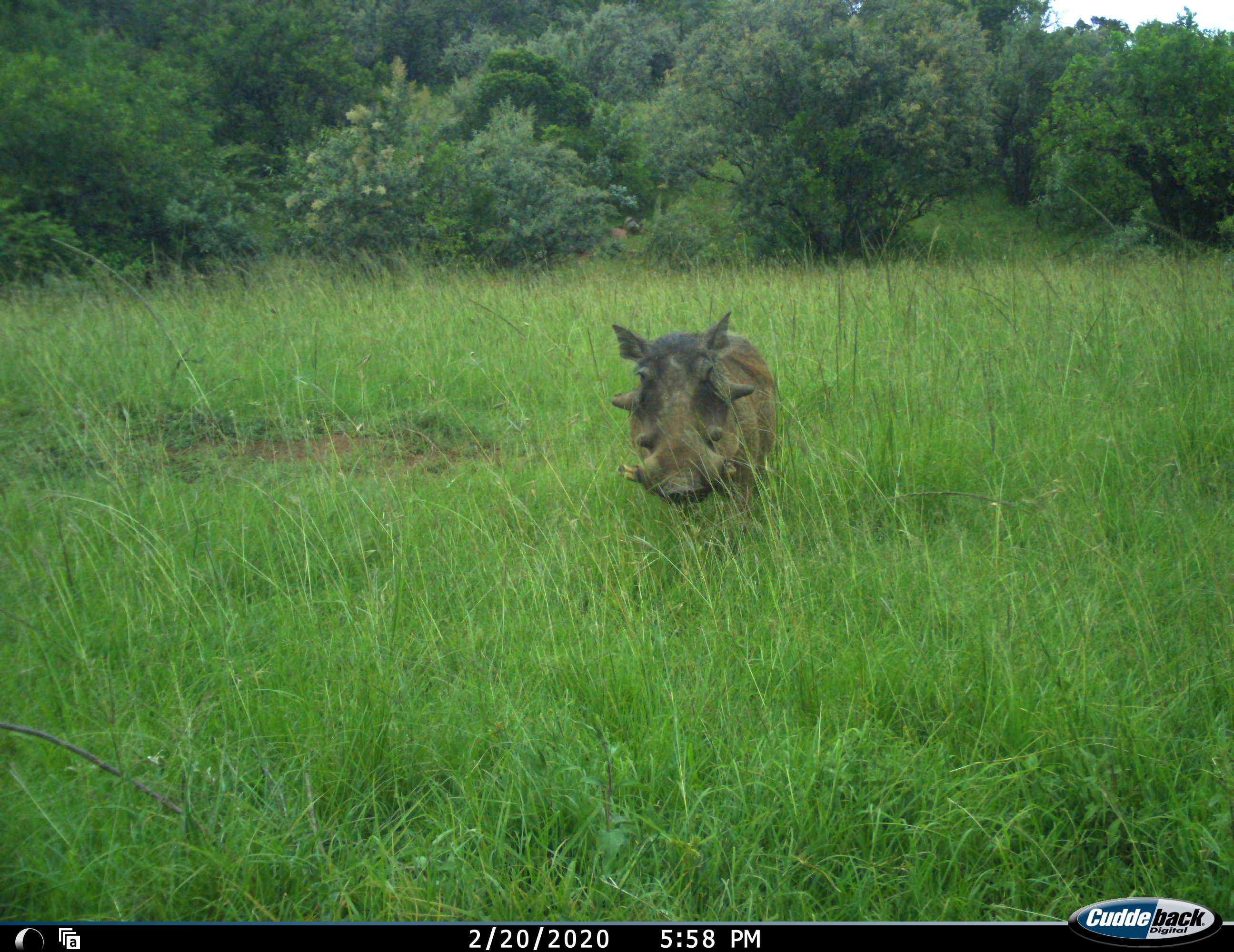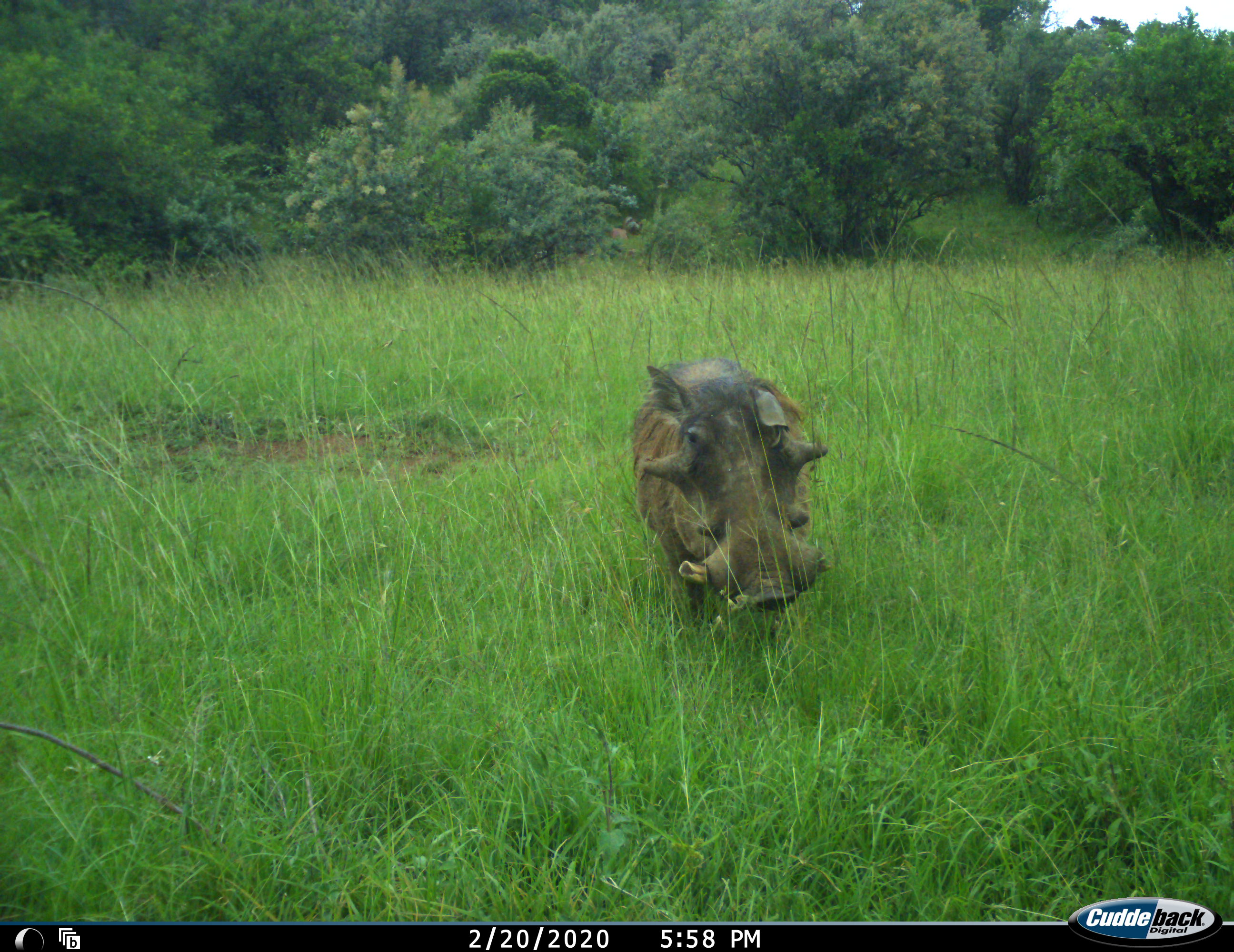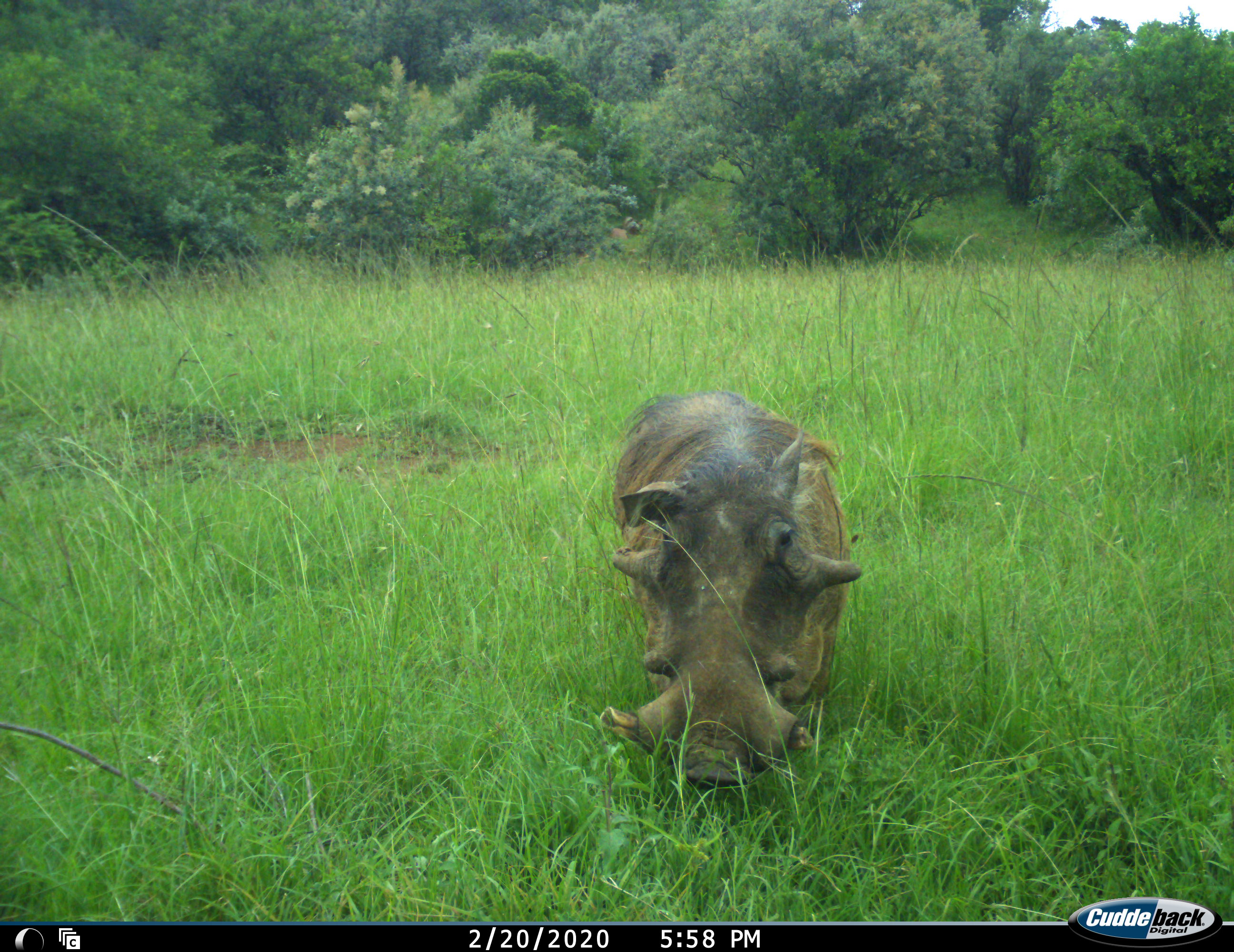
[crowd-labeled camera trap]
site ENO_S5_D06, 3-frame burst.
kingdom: Animalia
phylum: Chordata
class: Mammalia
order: Artiodactyla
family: Suidae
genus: Phacochoerus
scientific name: Phacochoerus africanus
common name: warthog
Warthog (Phacochoerus africanus), count 1. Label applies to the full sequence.